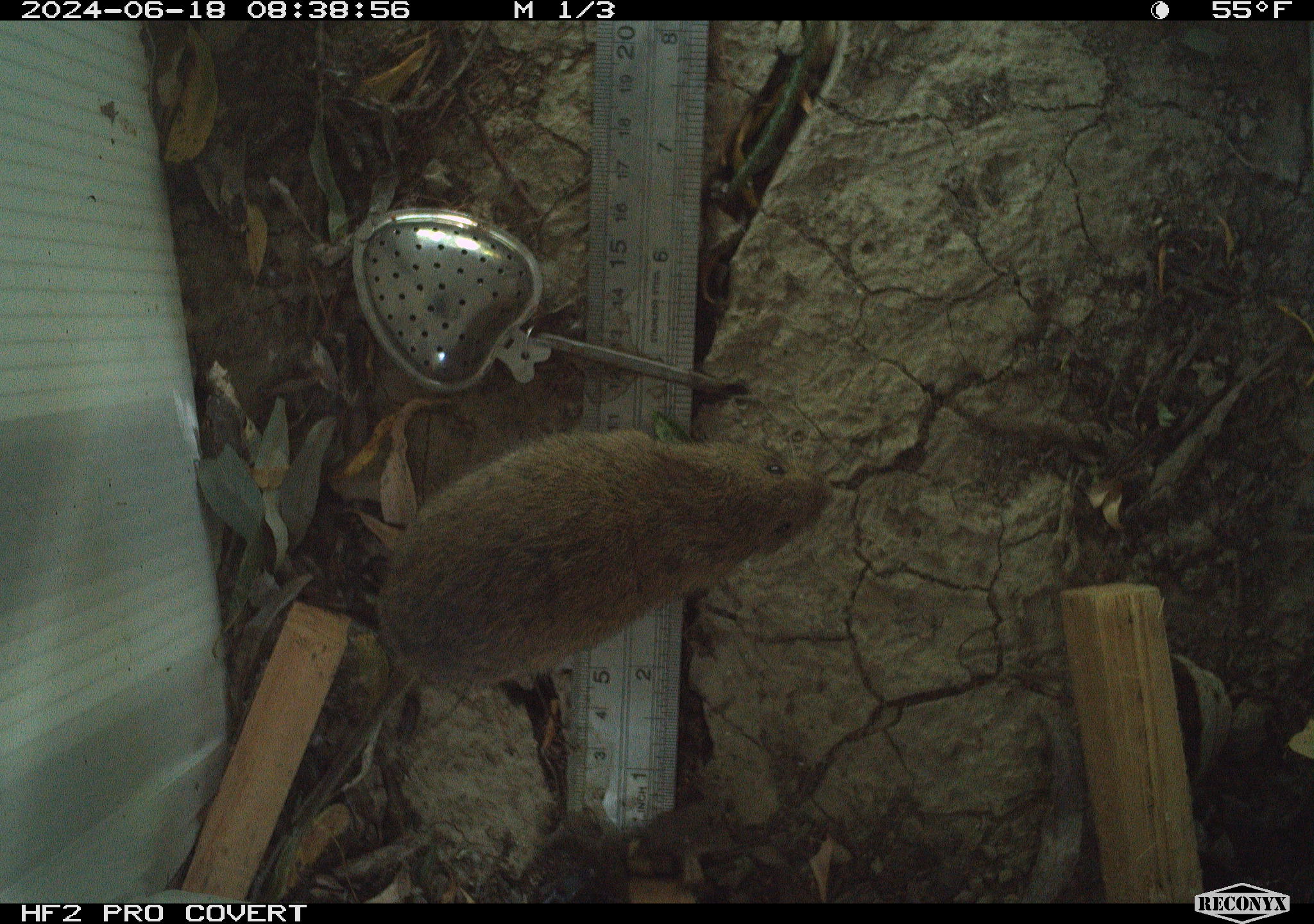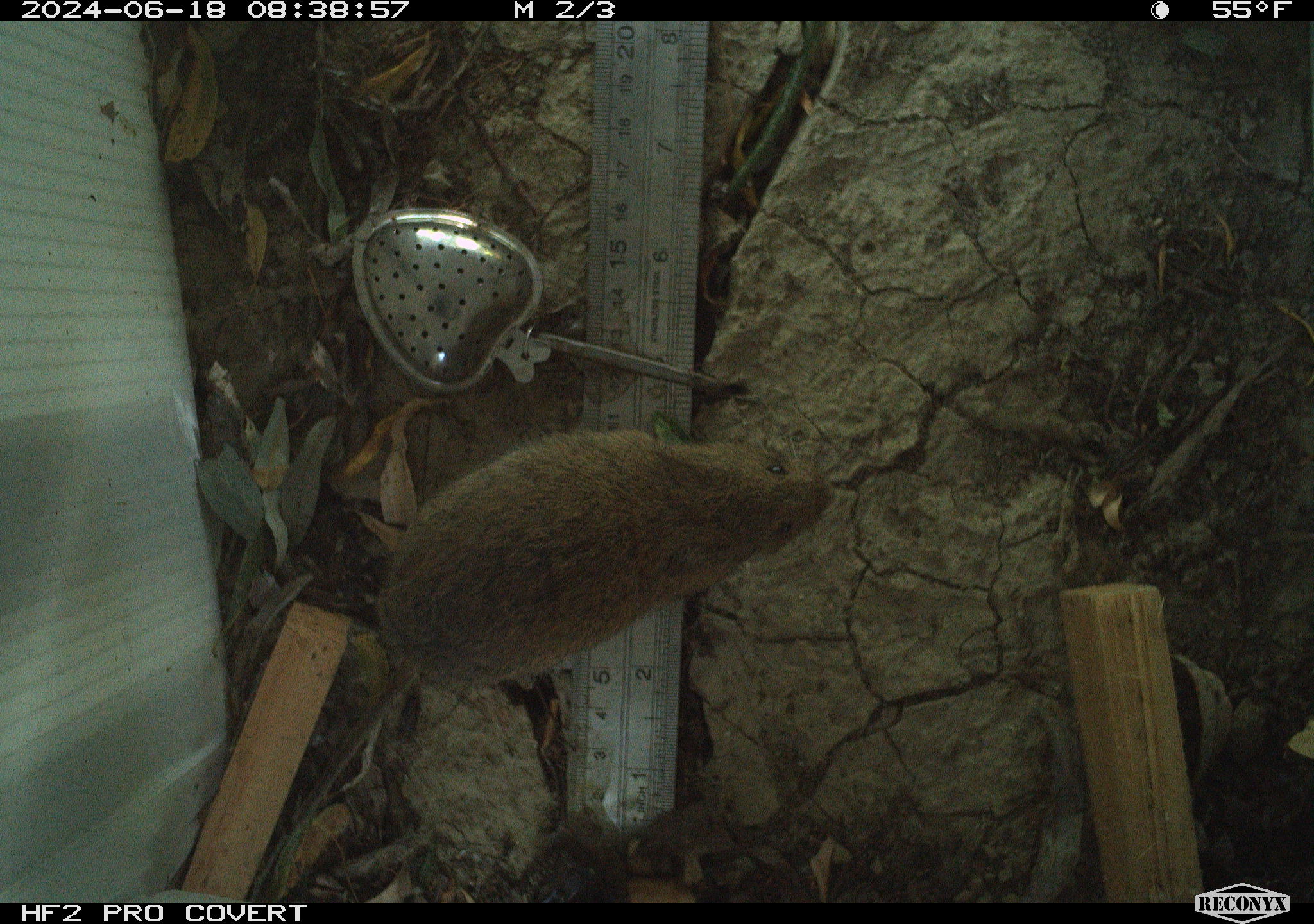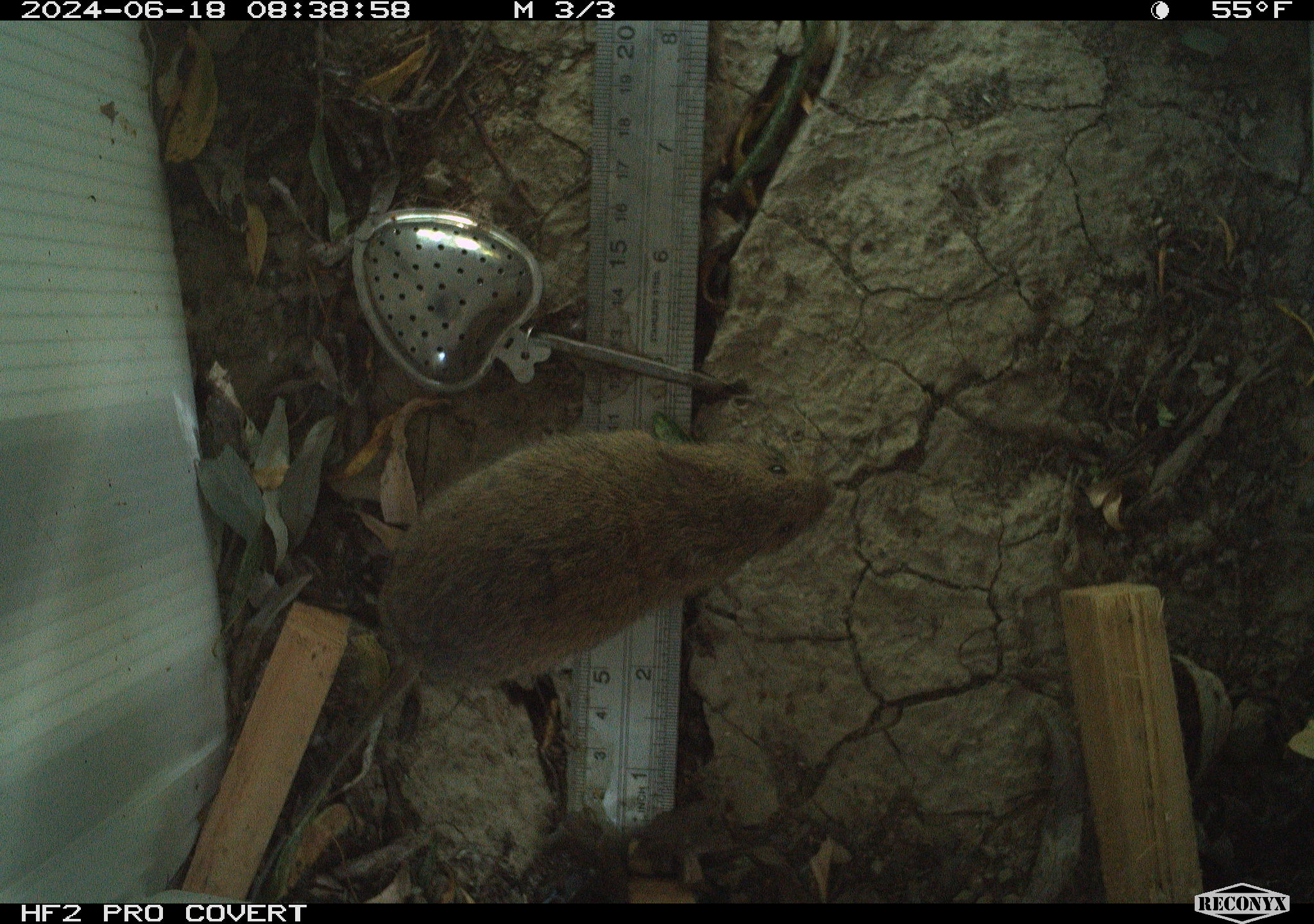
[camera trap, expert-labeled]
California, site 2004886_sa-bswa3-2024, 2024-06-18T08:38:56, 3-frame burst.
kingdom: Animalia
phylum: Chordata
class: Mammalia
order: Rodentia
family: Cricetidae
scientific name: Arvicolinae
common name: voles, lemmings, and muskrats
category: arvicolinae subfamily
Arvicolinae subfamily (voles, lemmings, and muskrats) (Arvicolinae).